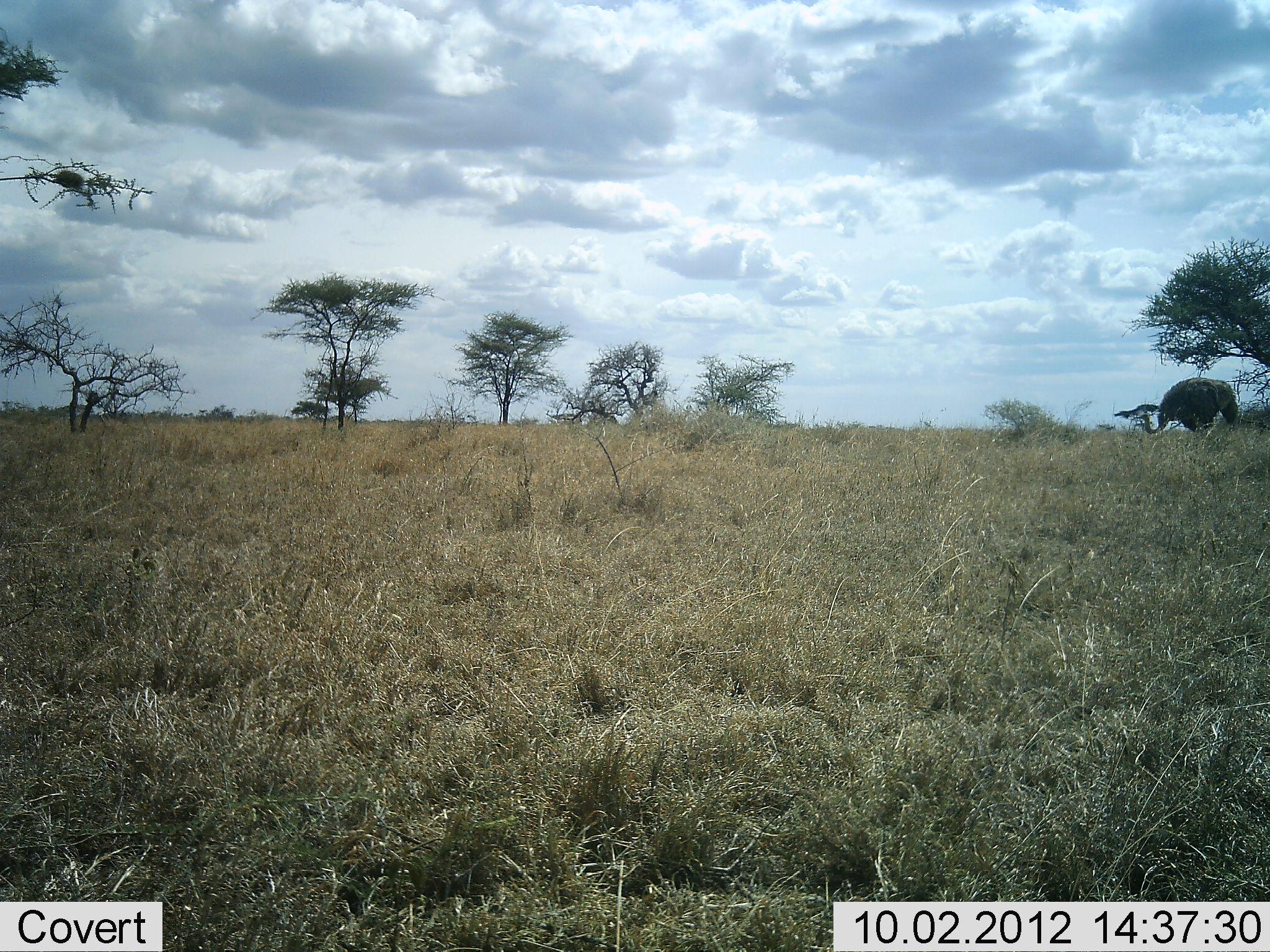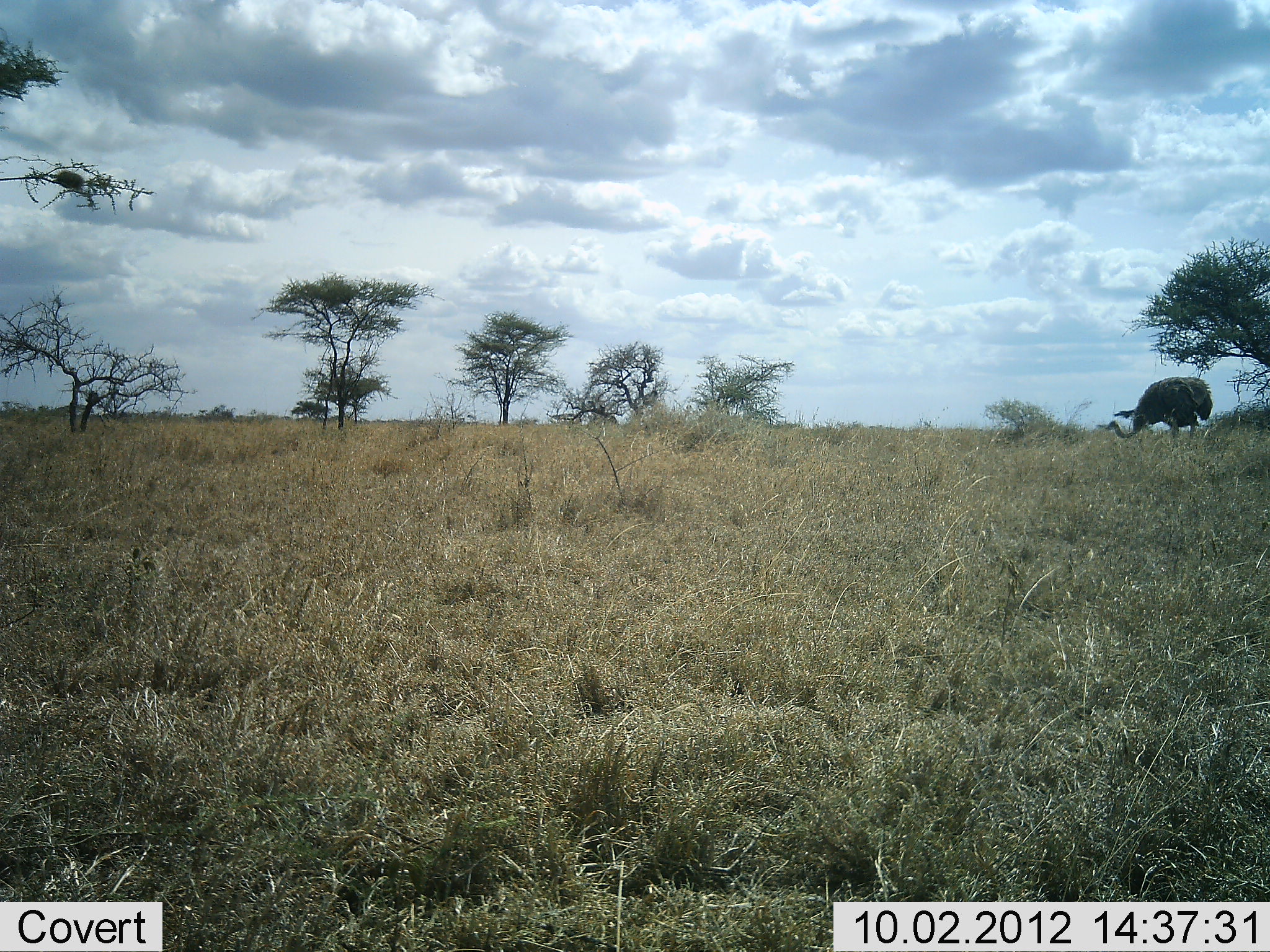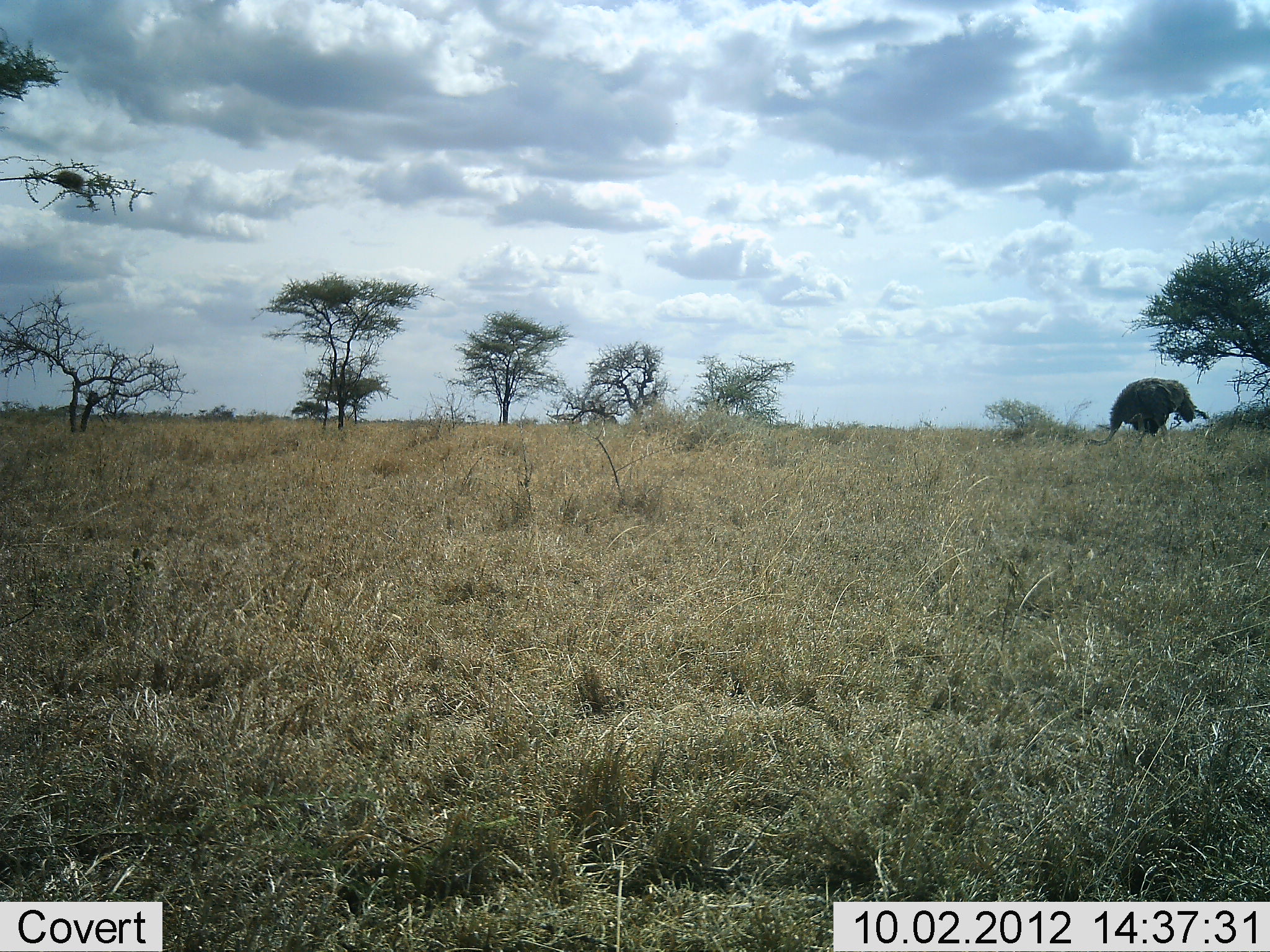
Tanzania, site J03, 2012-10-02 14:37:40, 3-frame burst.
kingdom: Animalia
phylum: Chordata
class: Aves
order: Struthioniformes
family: Struthionidae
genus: Struthio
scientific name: Struthio camelus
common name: ostrich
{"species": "ostrich (Struthio camelus)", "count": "1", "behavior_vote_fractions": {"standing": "10%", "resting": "0%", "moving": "50%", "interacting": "0%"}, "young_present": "0%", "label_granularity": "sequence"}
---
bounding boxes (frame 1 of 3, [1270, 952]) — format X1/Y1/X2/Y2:
animal: 1137/376/1240/435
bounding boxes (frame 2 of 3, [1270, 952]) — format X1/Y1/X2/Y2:
animal: 1104/376/1214/452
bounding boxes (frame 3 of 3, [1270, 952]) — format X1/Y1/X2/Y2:
animal: 1083/377/1195/451